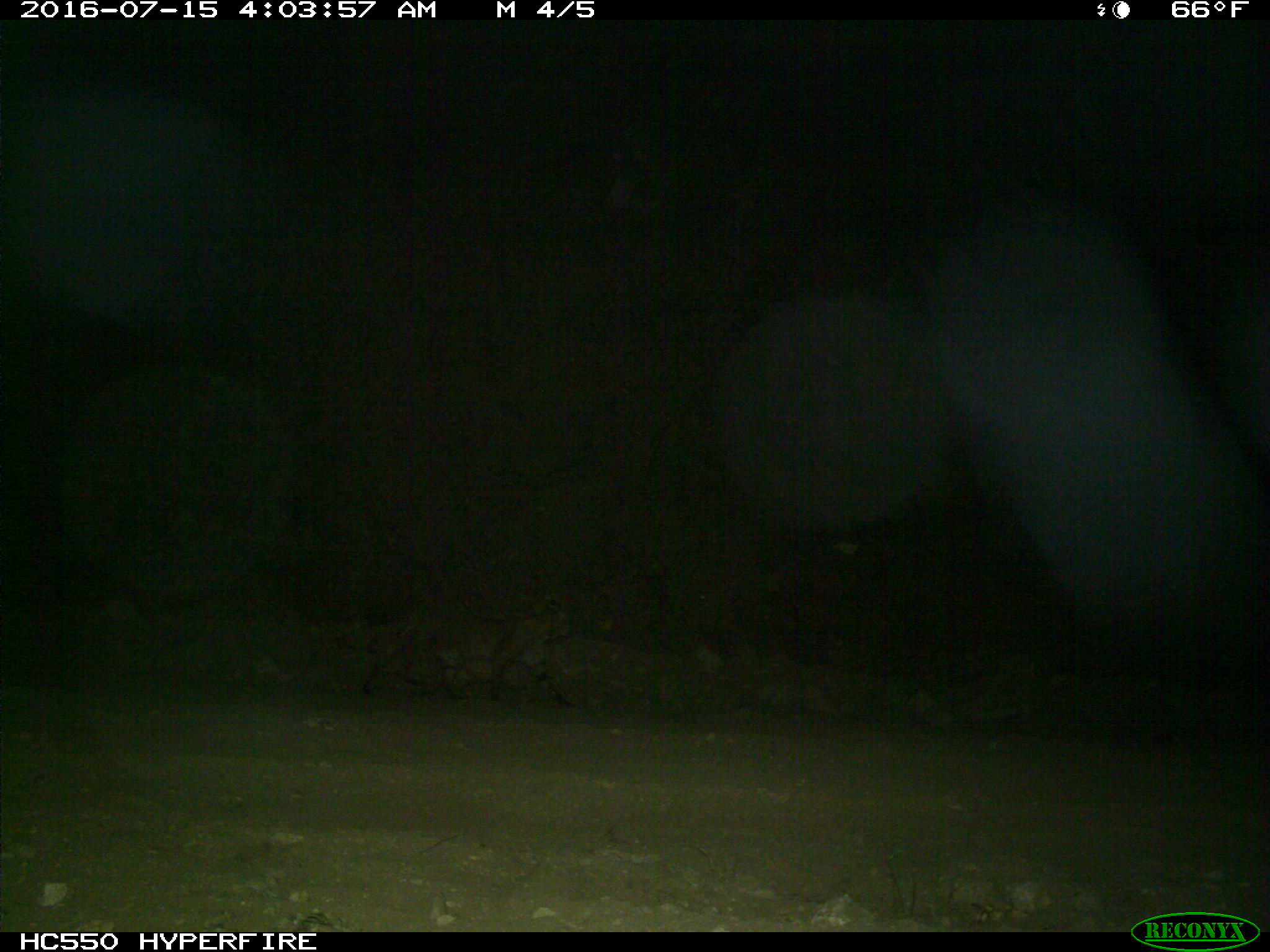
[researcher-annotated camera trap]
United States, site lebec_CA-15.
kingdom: Animalia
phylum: Chordata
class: Mammalia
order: Carnivora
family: Felidae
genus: Lynx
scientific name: Lynx rufus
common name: bobcat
Lynx rufus (bobcat).